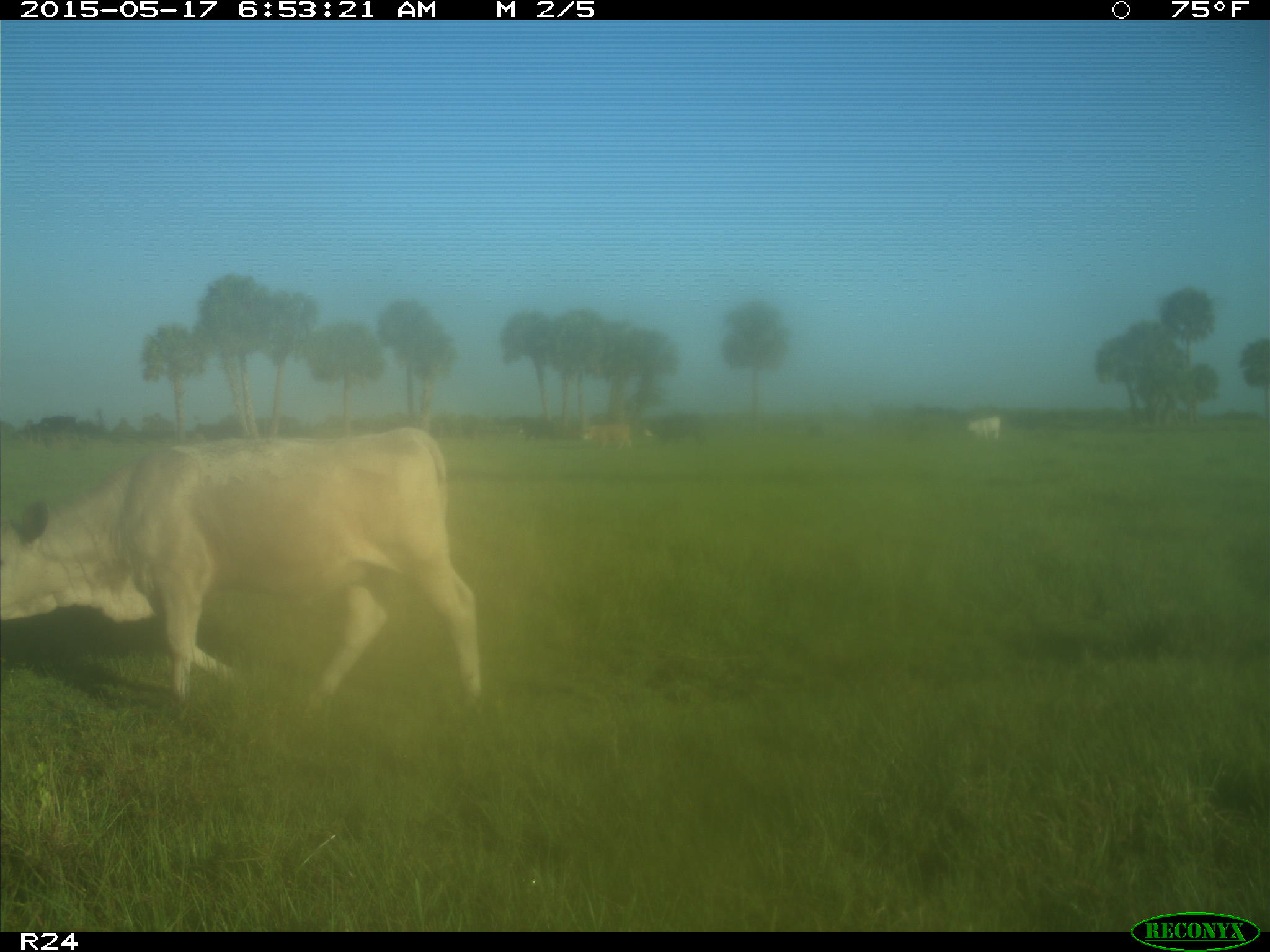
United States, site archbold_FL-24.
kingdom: Animalia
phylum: Chordata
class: Mammalia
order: Artiodactyla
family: Bovidae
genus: Bos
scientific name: Bos taurus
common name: domestic cow